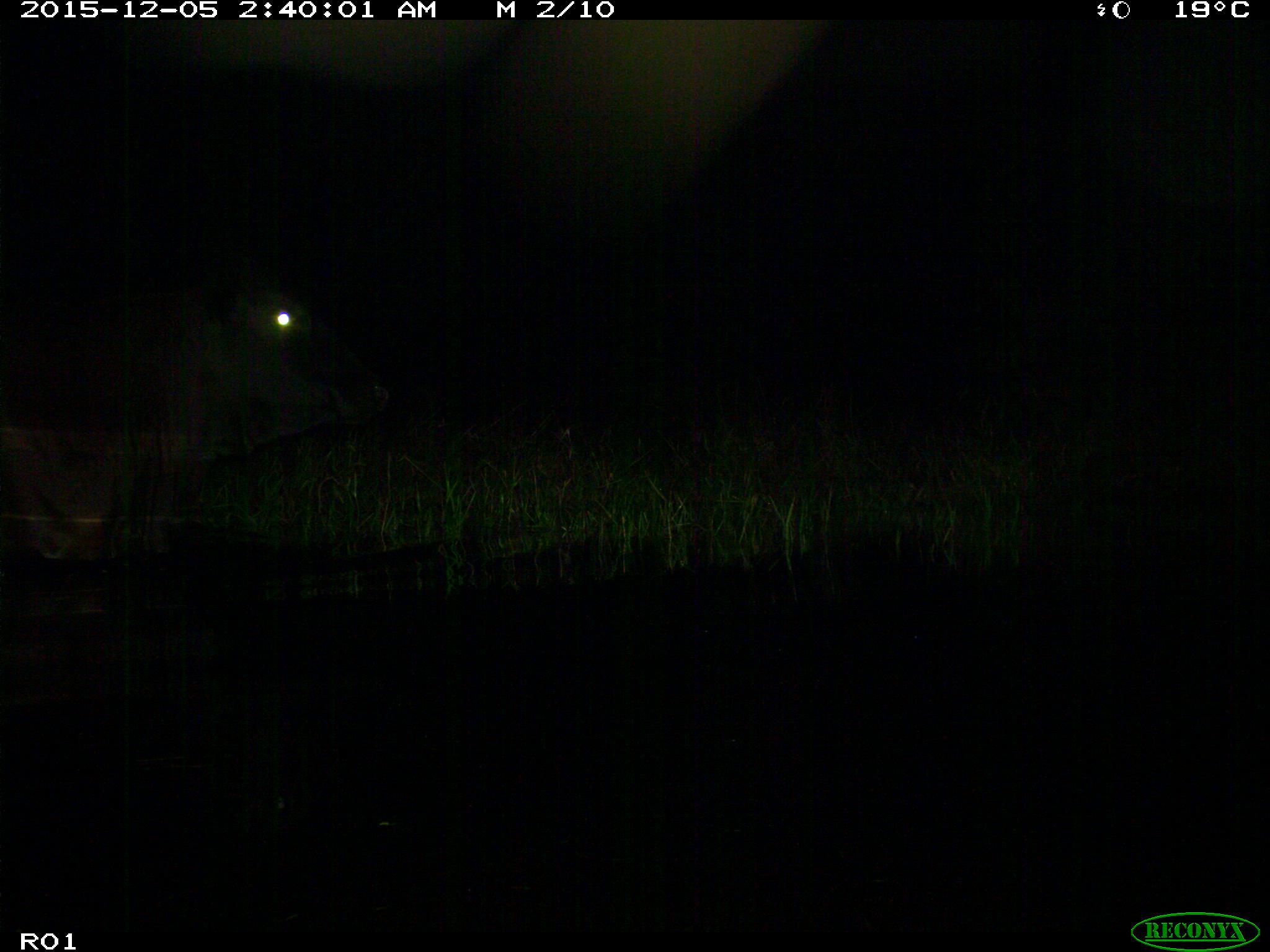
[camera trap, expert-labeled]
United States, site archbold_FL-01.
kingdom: Animalia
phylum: Chordata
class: Mammalia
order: Artiodactyla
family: Bovidae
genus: Bos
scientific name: Bos taurus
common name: domestic cow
Bos taurus (domestic cow).